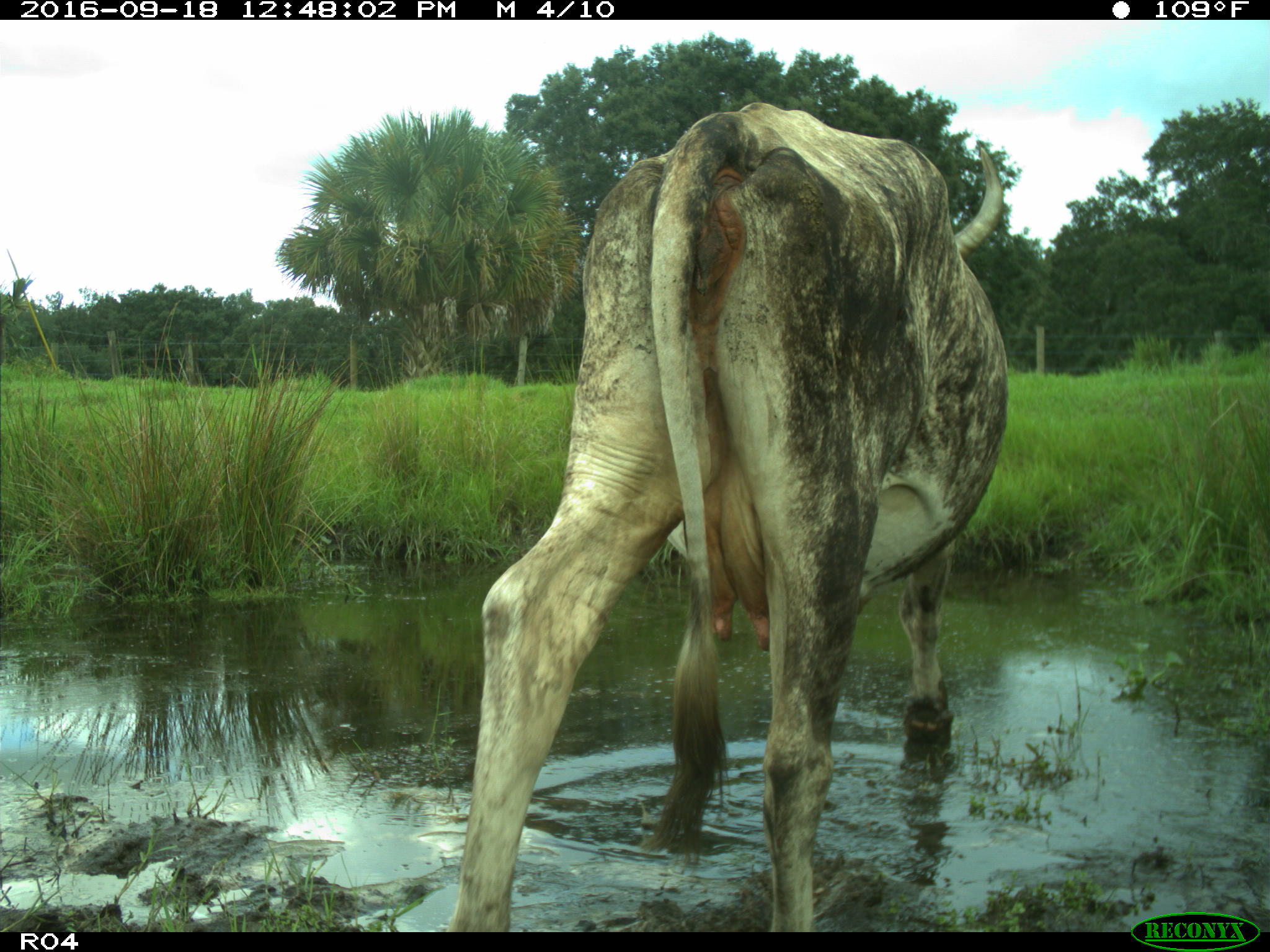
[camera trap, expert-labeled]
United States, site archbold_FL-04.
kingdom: Animalia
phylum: Chordata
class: Mammalia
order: Artiodactyla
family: Bovidae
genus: Bos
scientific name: Bos taurus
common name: domestic cow